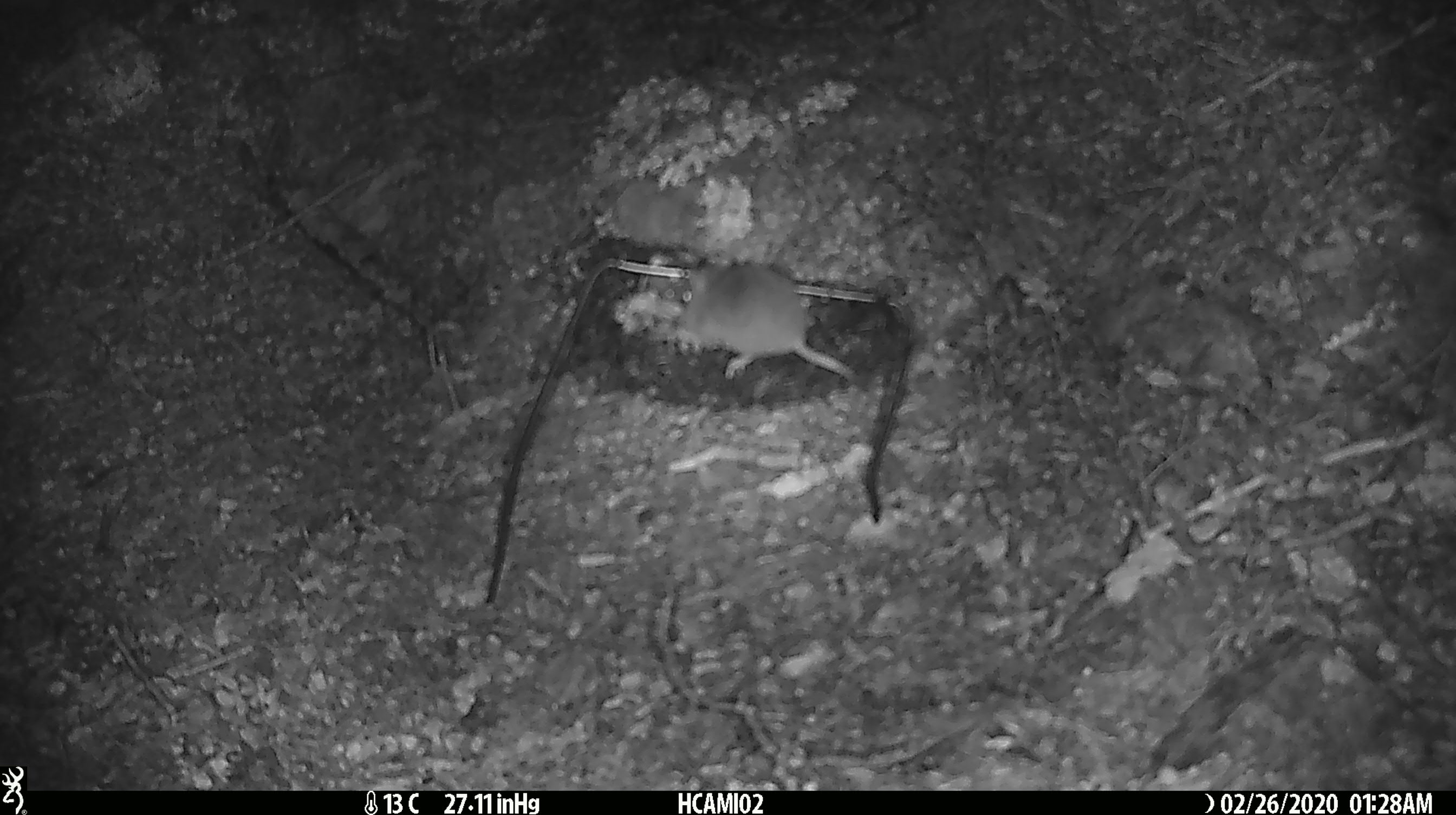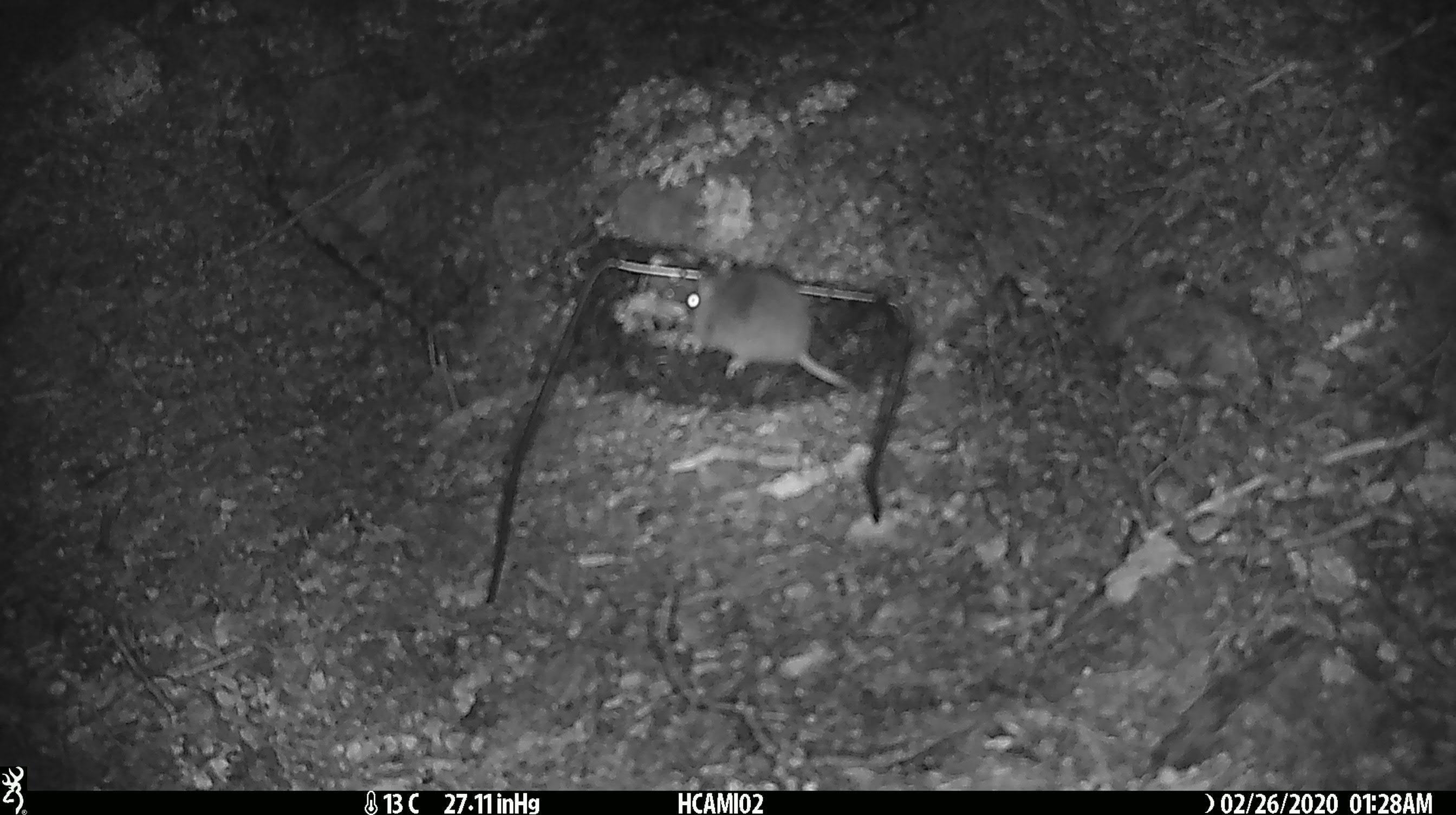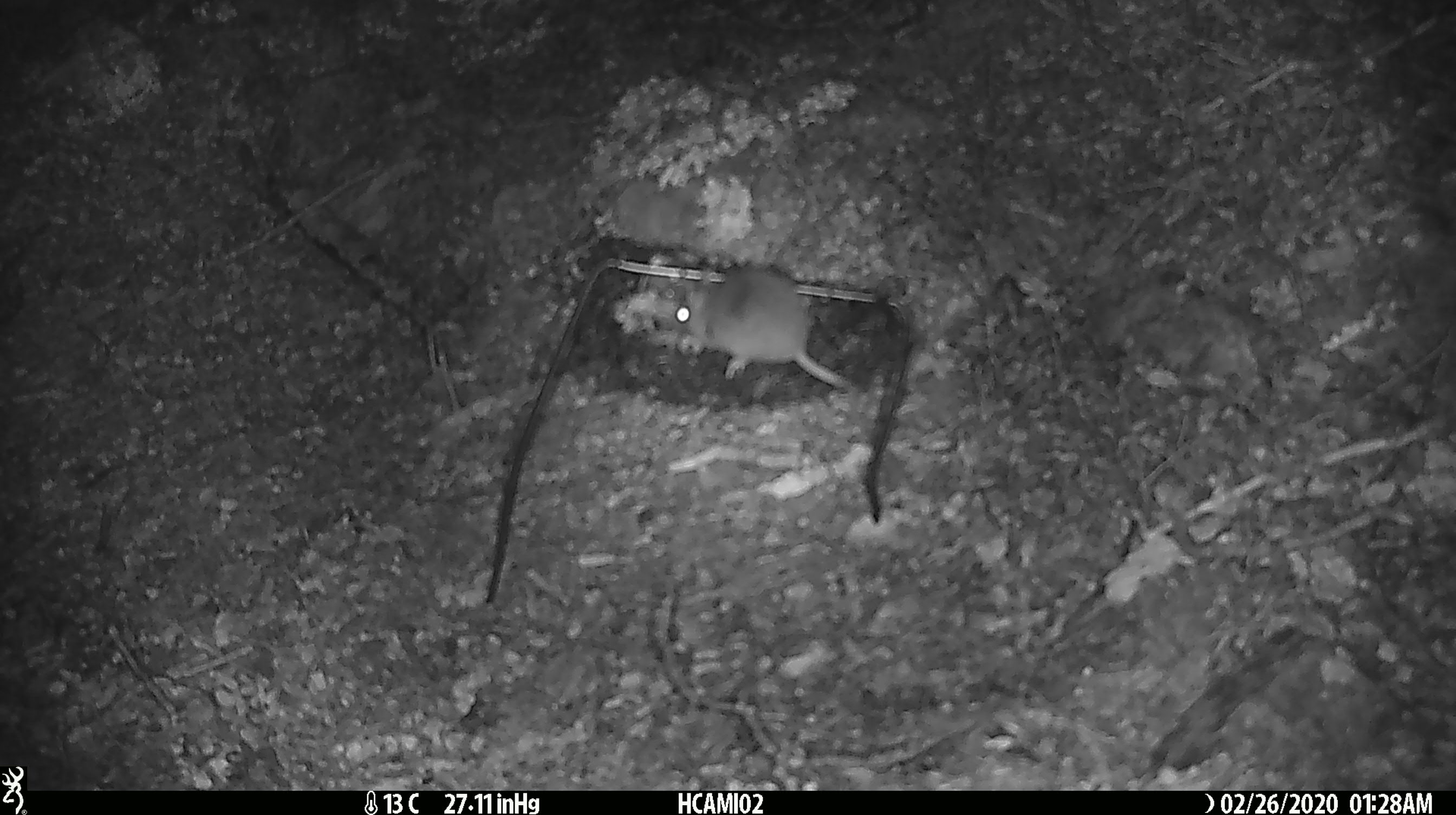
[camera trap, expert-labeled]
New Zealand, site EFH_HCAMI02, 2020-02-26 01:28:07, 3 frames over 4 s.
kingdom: Animalia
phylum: Chordata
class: Mammalia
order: Rodentia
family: Muridae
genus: Mus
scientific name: Mus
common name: mouse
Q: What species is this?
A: Mouse (Mus).